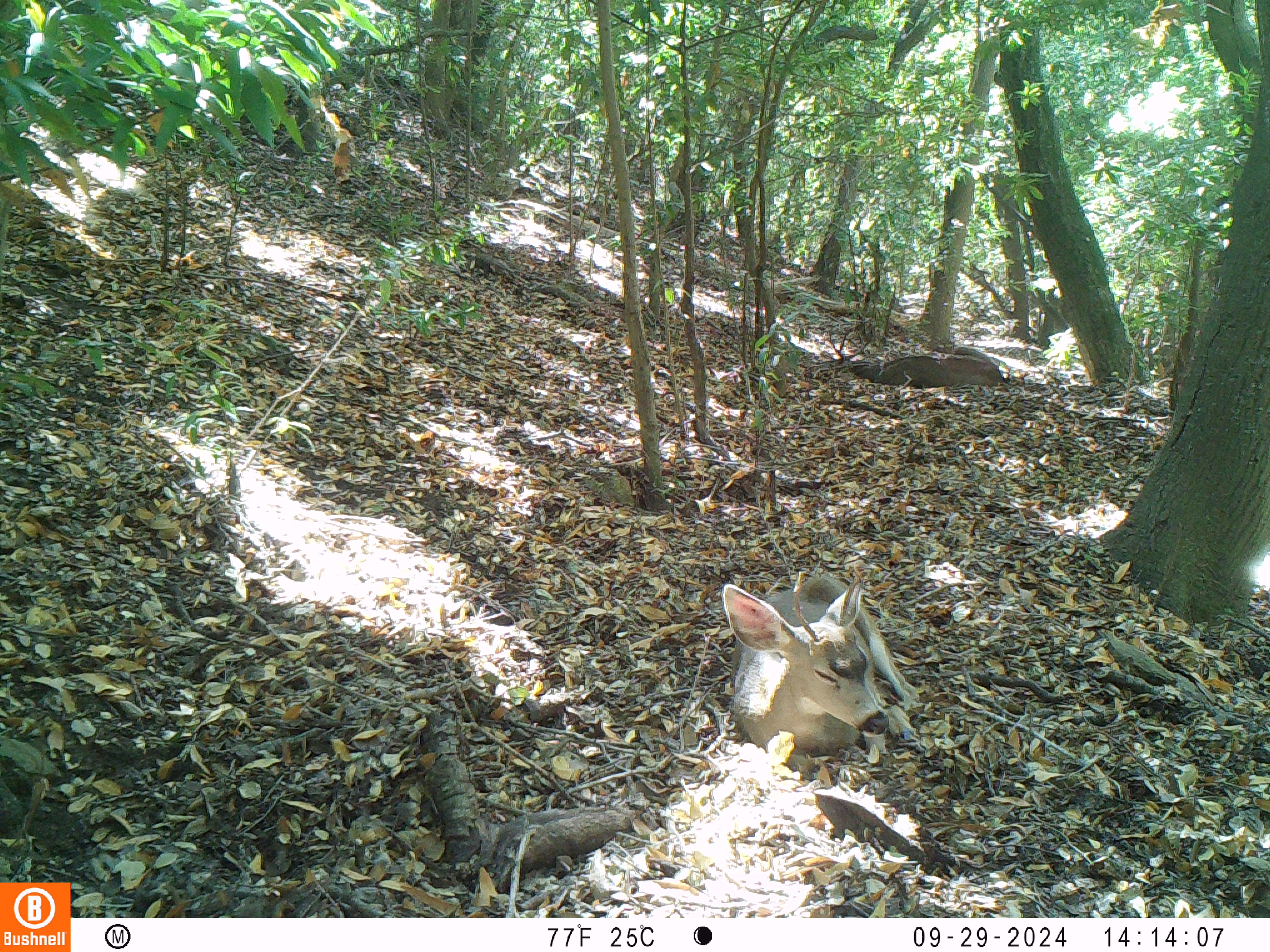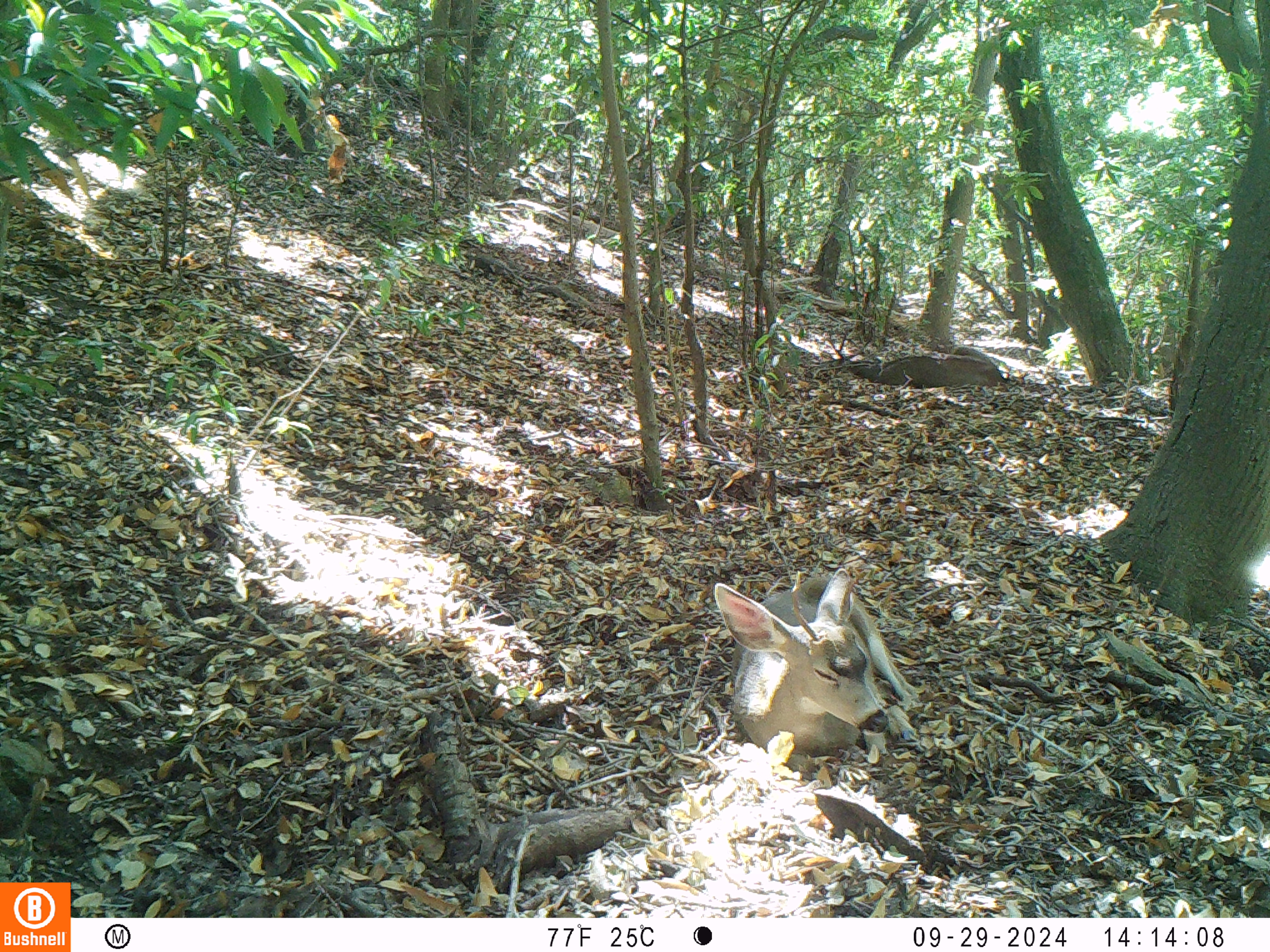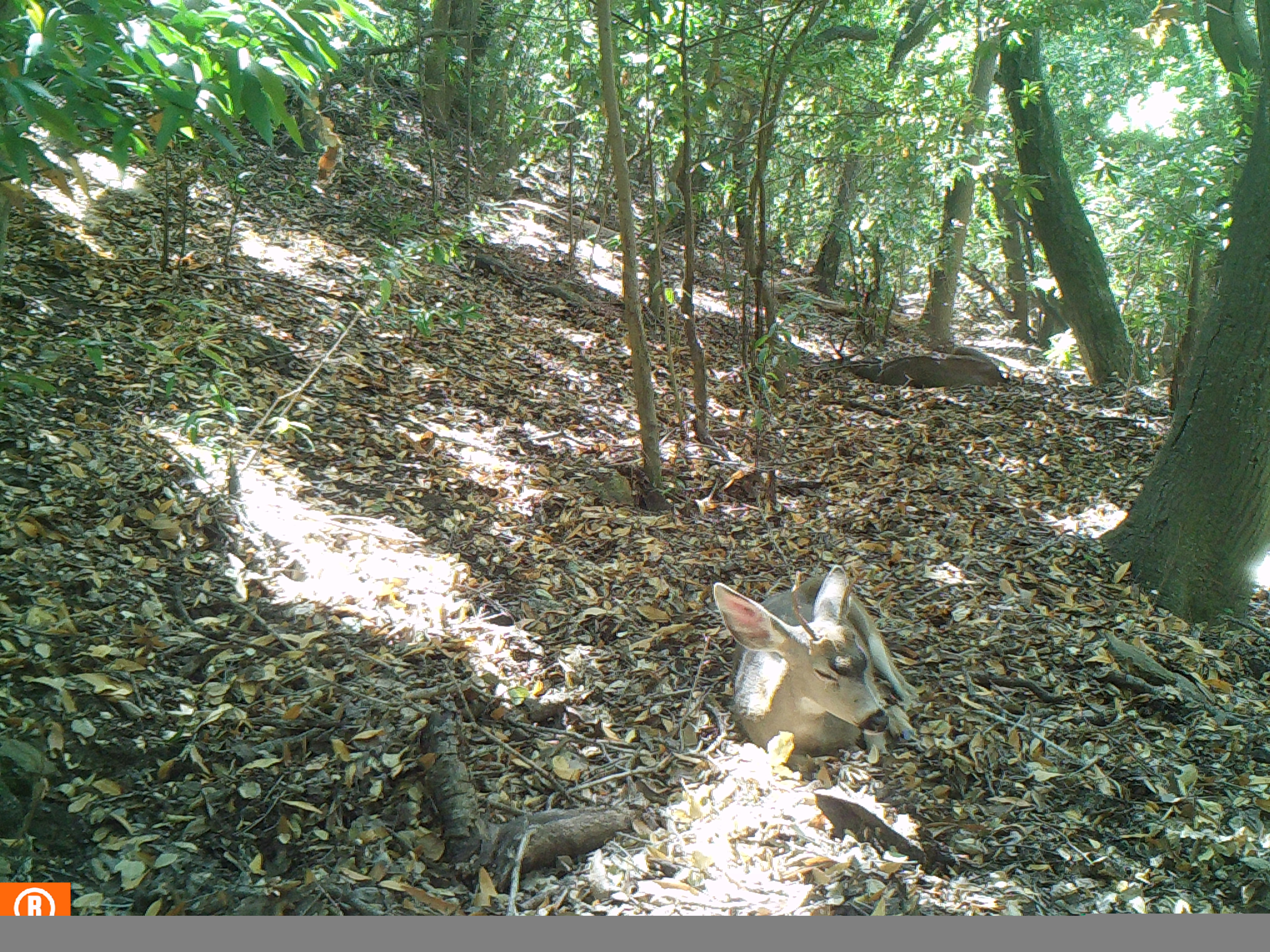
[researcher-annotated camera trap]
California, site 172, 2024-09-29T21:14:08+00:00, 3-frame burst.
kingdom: Animalia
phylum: Chordata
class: Mammalia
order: Artiodactyla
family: Cervidae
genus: Odocoileus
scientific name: Odocoileus hemionus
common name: mule deer